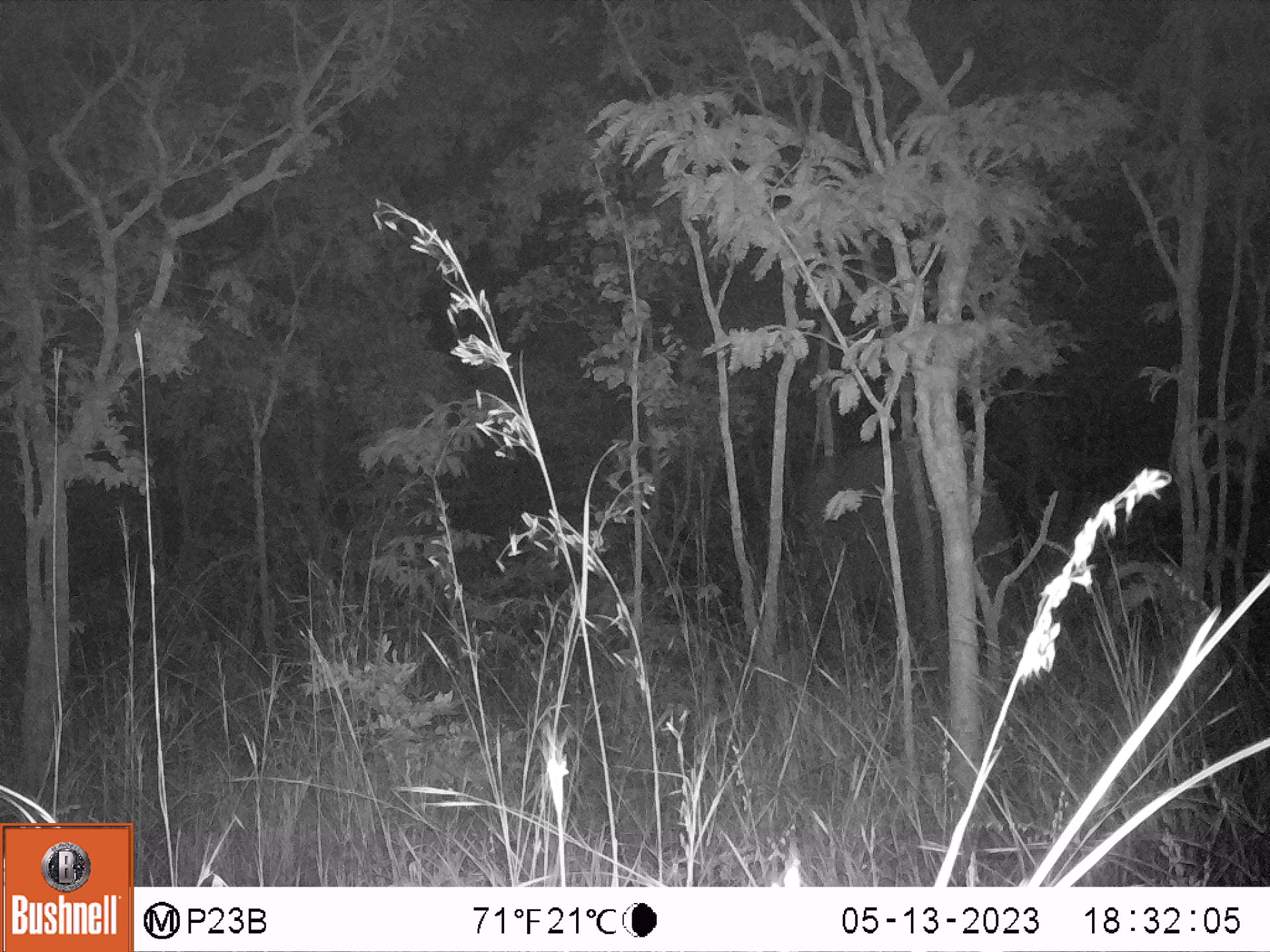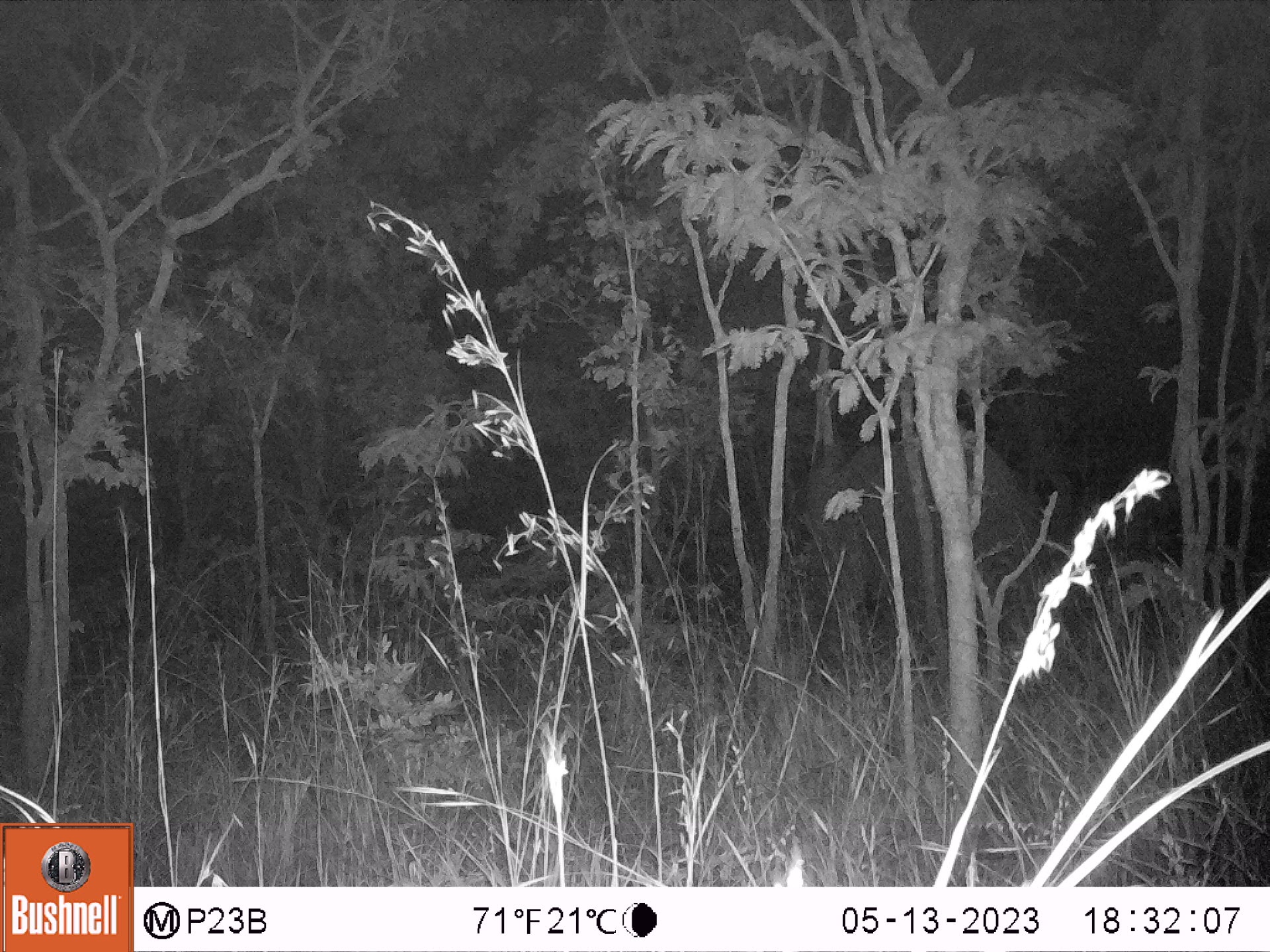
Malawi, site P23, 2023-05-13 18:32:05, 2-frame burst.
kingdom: Animalia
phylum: Chordata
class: Mammalia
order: Proboscidea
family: Elephantidae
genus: Loxodonta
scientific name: Loxodonta africana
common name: african savanna elephant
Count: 1.